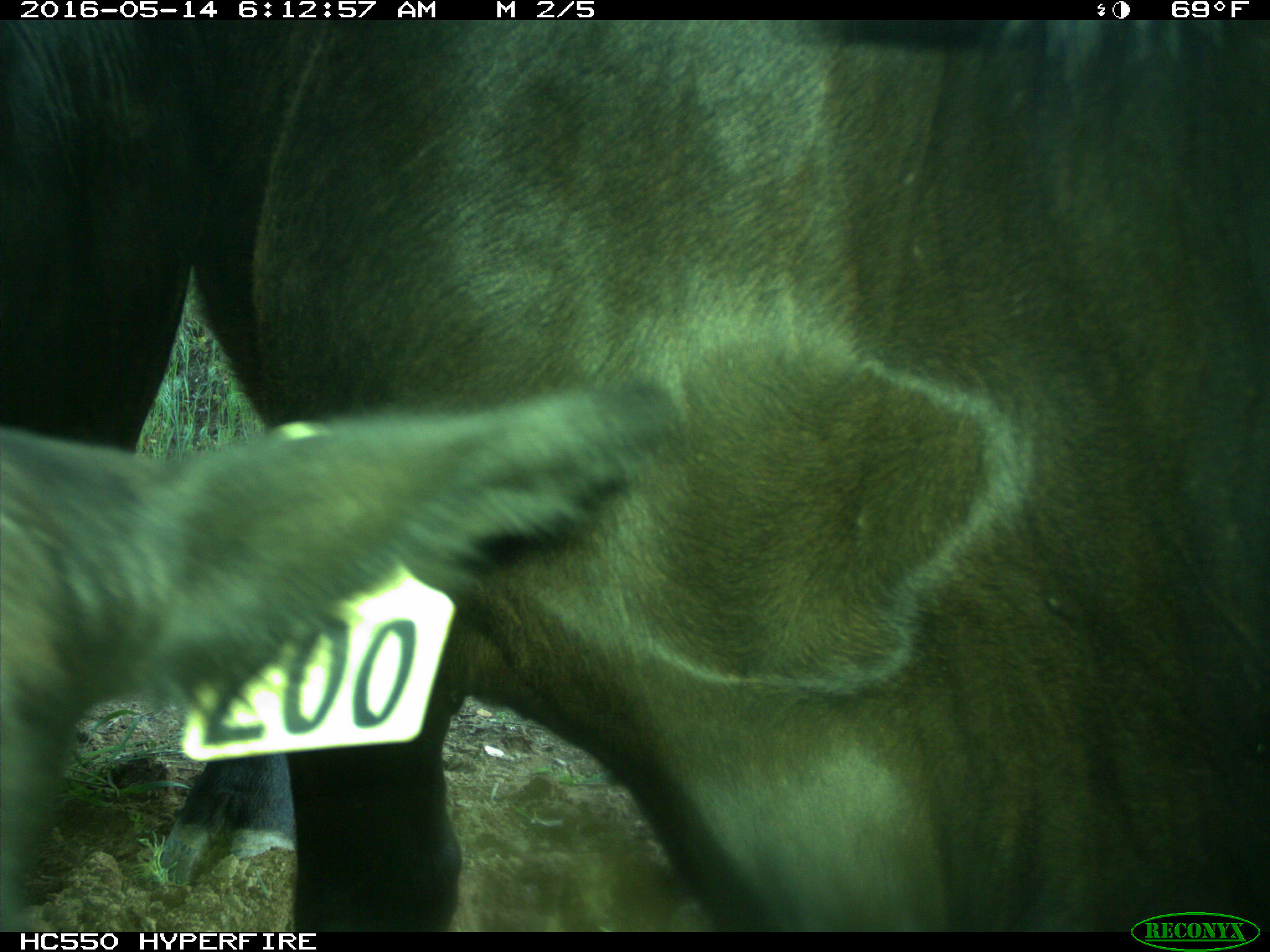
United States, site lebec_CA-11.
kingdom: Animalia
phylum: Chordata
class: Mammalia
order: Artiodactyla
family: Bovidae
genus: Bos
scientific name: Bos taurus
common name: domestic cow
Bos taurus (domestic cow).